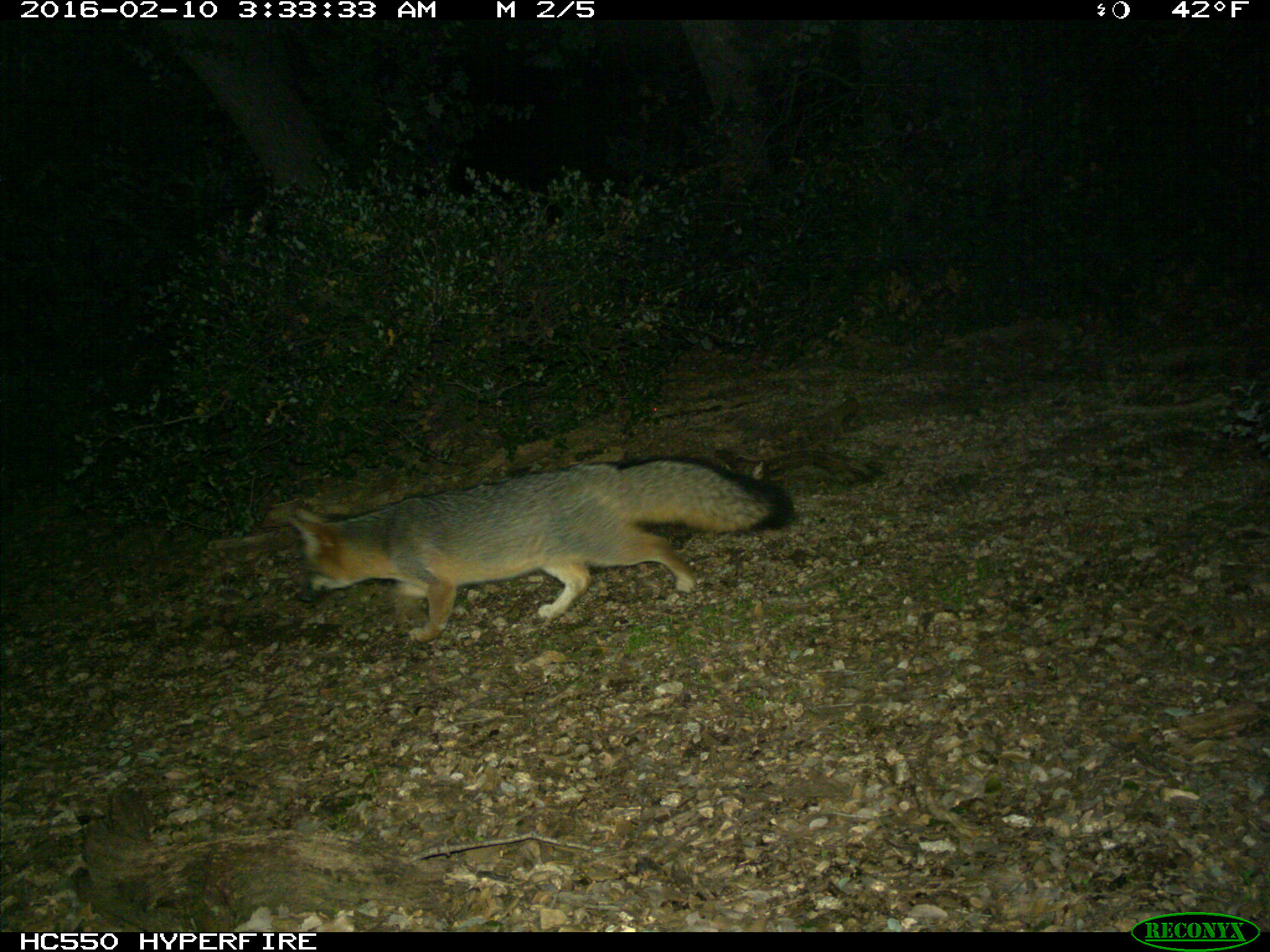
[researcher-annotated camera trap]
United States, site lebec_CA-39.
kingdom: Animalia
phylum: Chordata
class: Mammalia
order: Carnivora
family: Canidae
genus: Urocyon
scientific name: Urocyon cinereoargenteus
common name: gray fox